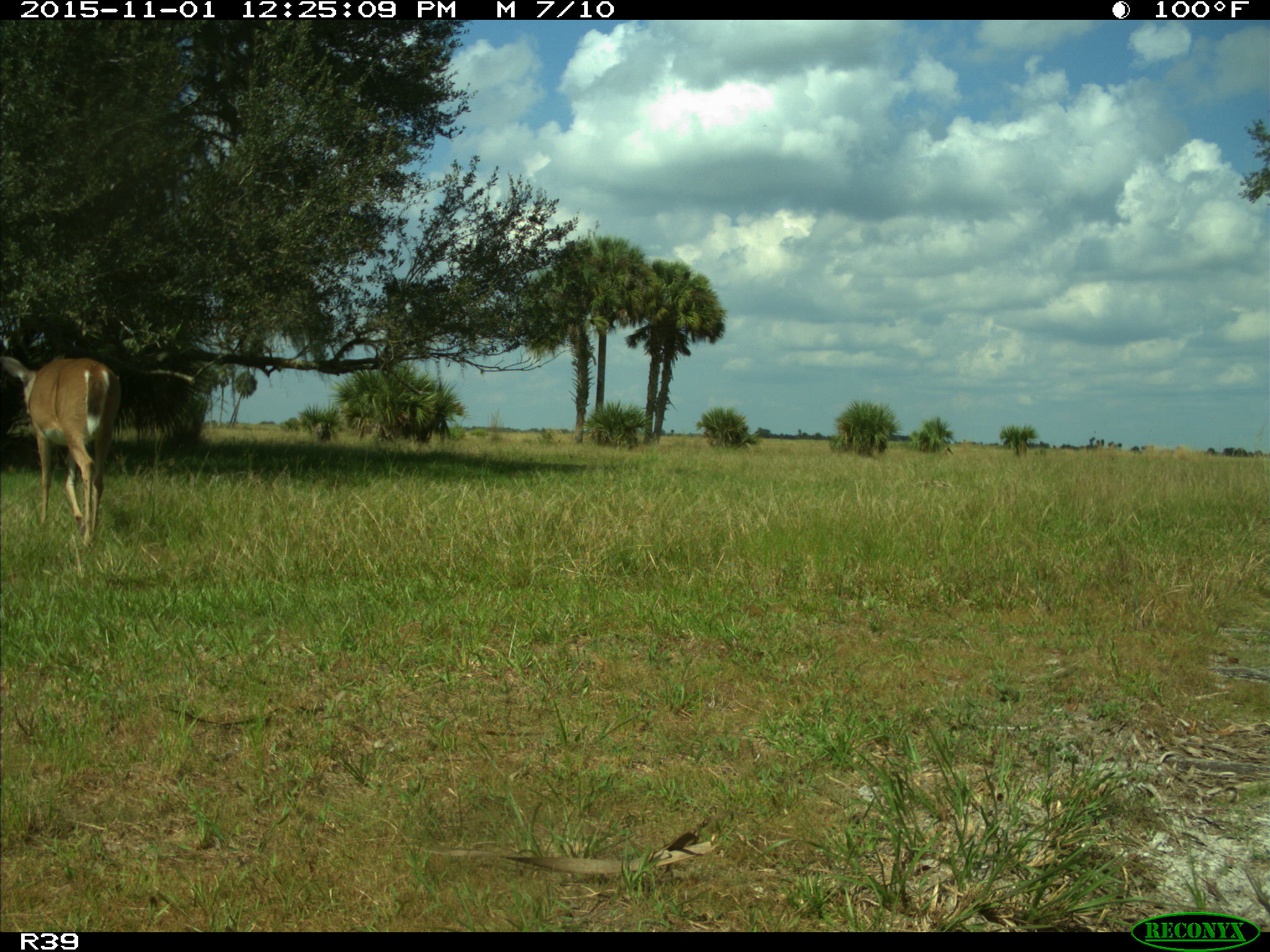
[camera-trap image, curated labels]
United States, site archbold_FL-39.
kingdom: Animalia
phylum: Chordata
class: Mammalia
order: Artiodactyla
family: Cervidae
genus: Odocoileus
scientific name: Odocoileus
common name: deer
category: unidentified deer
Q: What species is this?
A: Unidentified deer (deer) (Odocoileus).